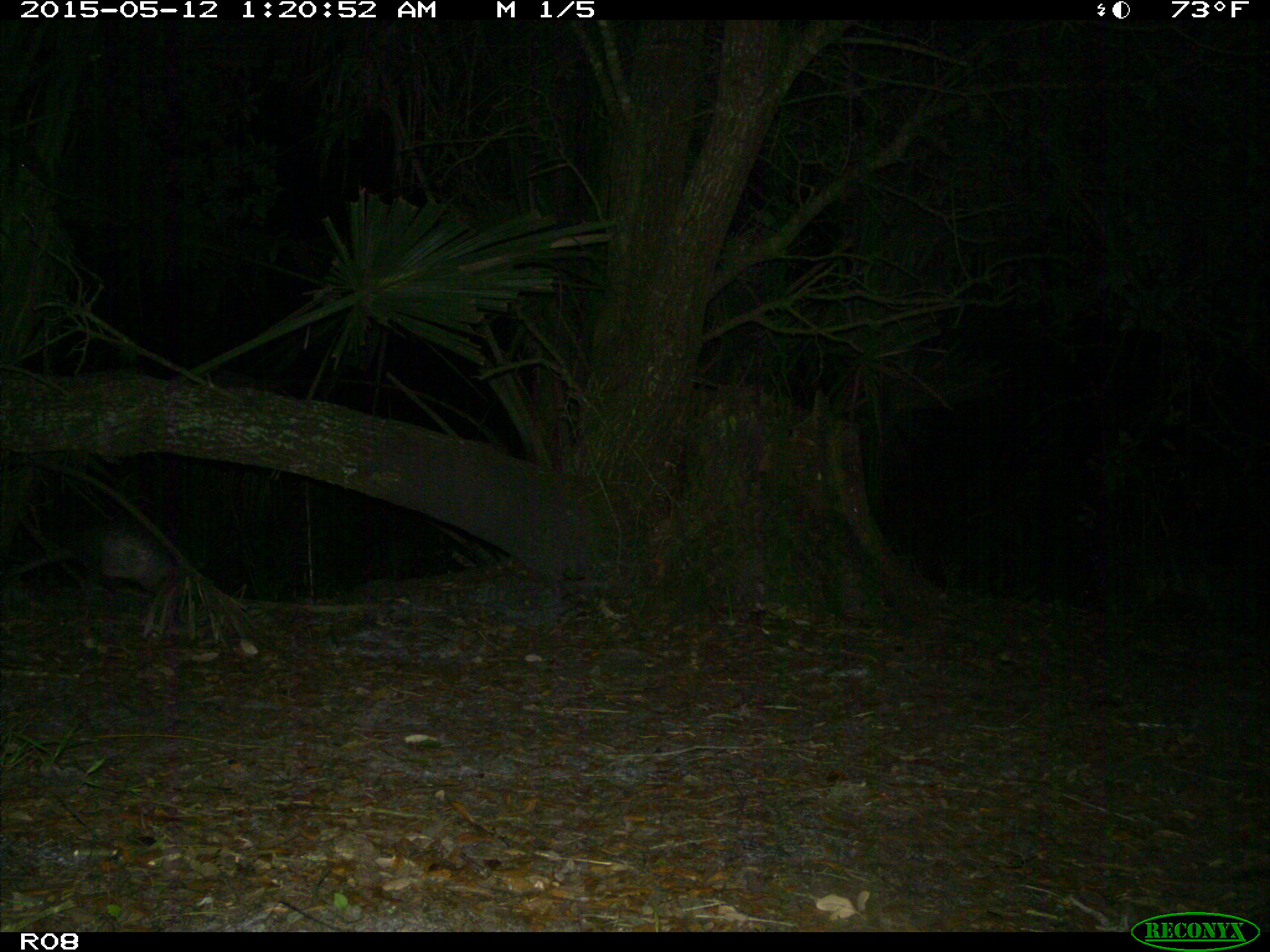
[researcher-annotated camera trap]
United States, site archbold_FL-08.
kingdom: Animalia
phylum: Chordata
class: Mammalia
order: Cingulata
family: Dasypodidae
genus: Dasypus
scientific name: Dasypus novemcinctus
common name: nine-banded armadillo